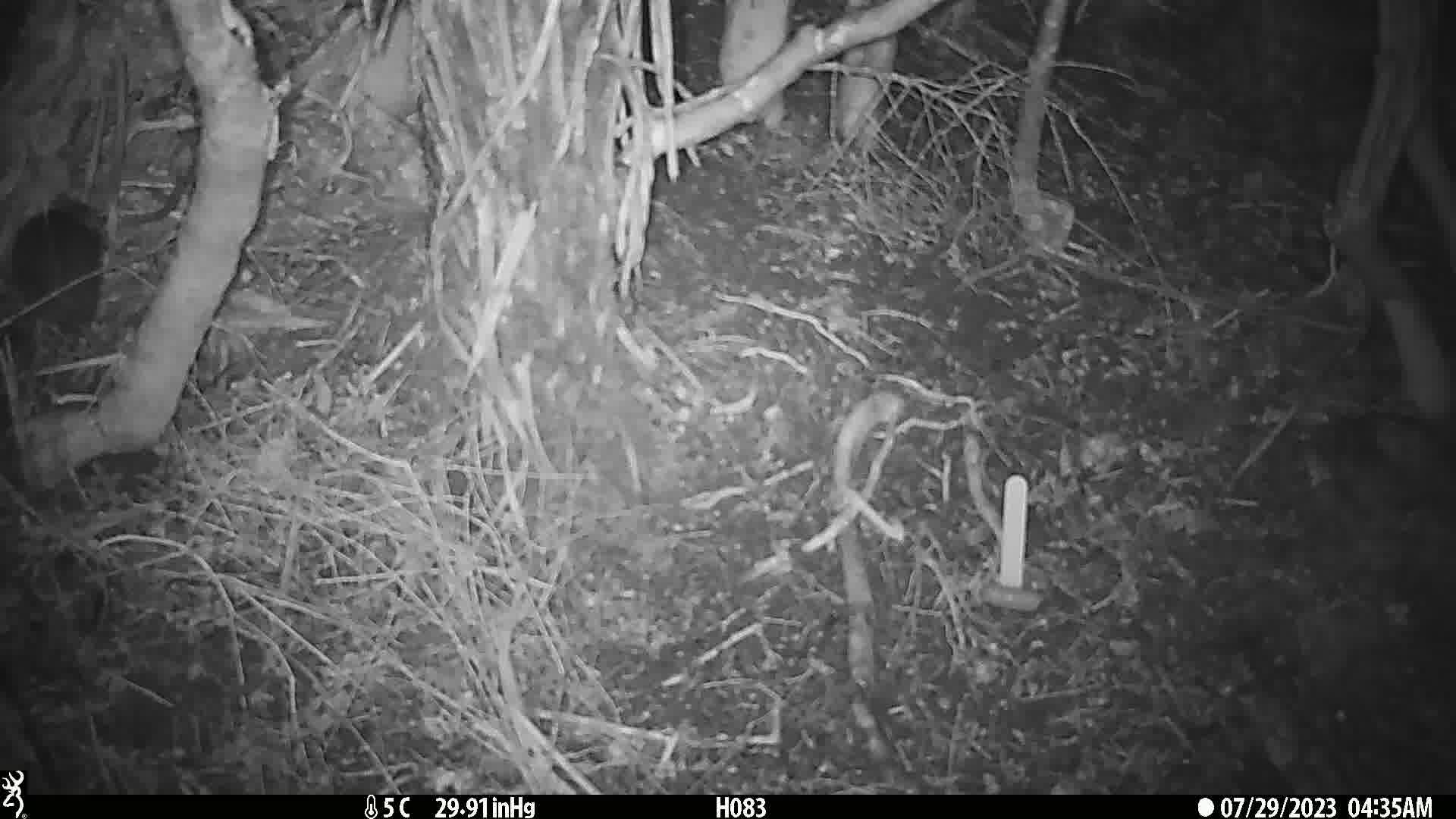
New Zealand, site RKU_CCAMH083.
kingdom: Animalia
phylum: Chordata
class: Mammalia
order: Rodentia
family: Muridae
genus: Rattus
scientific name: Rattus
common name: rat